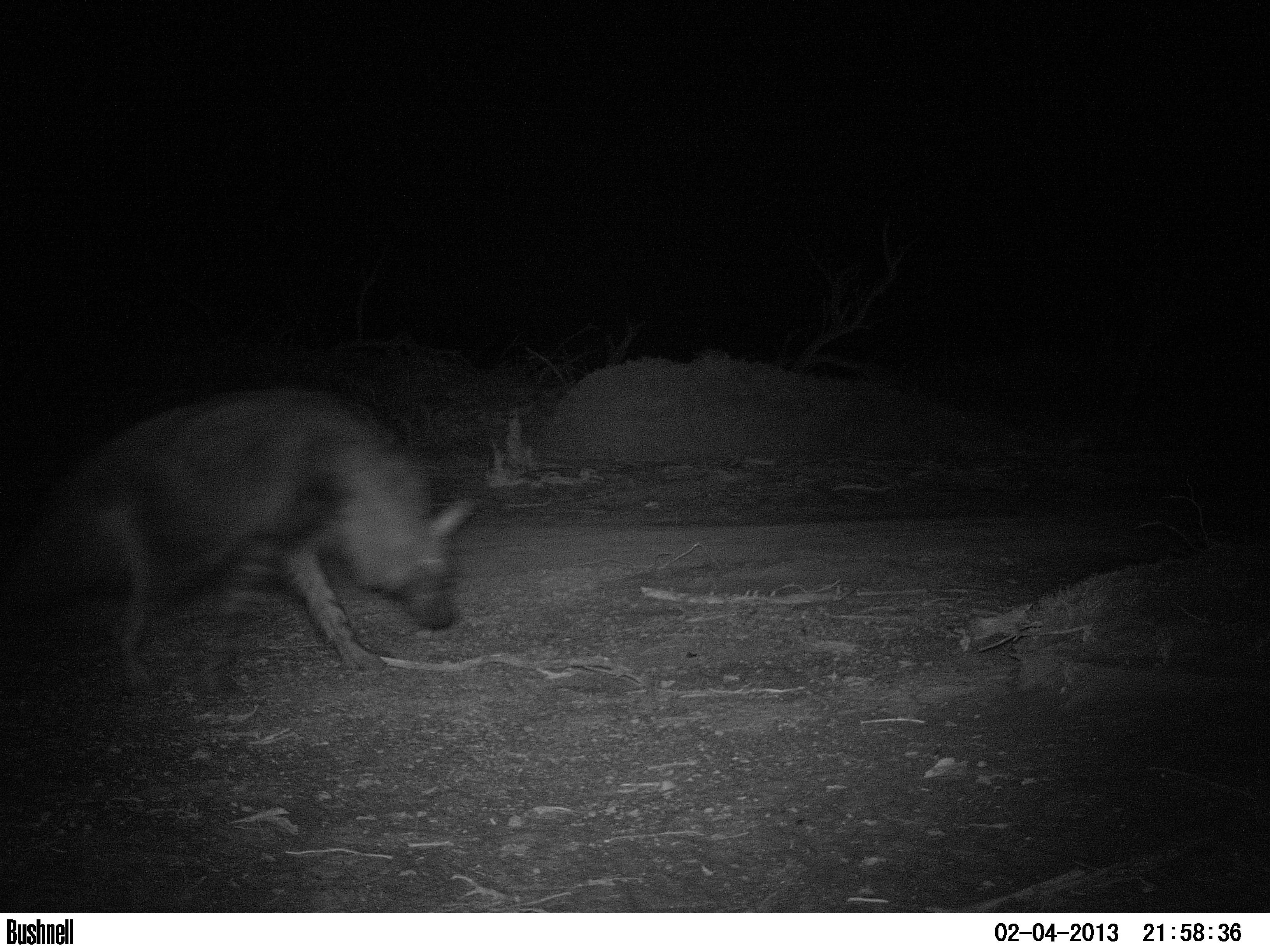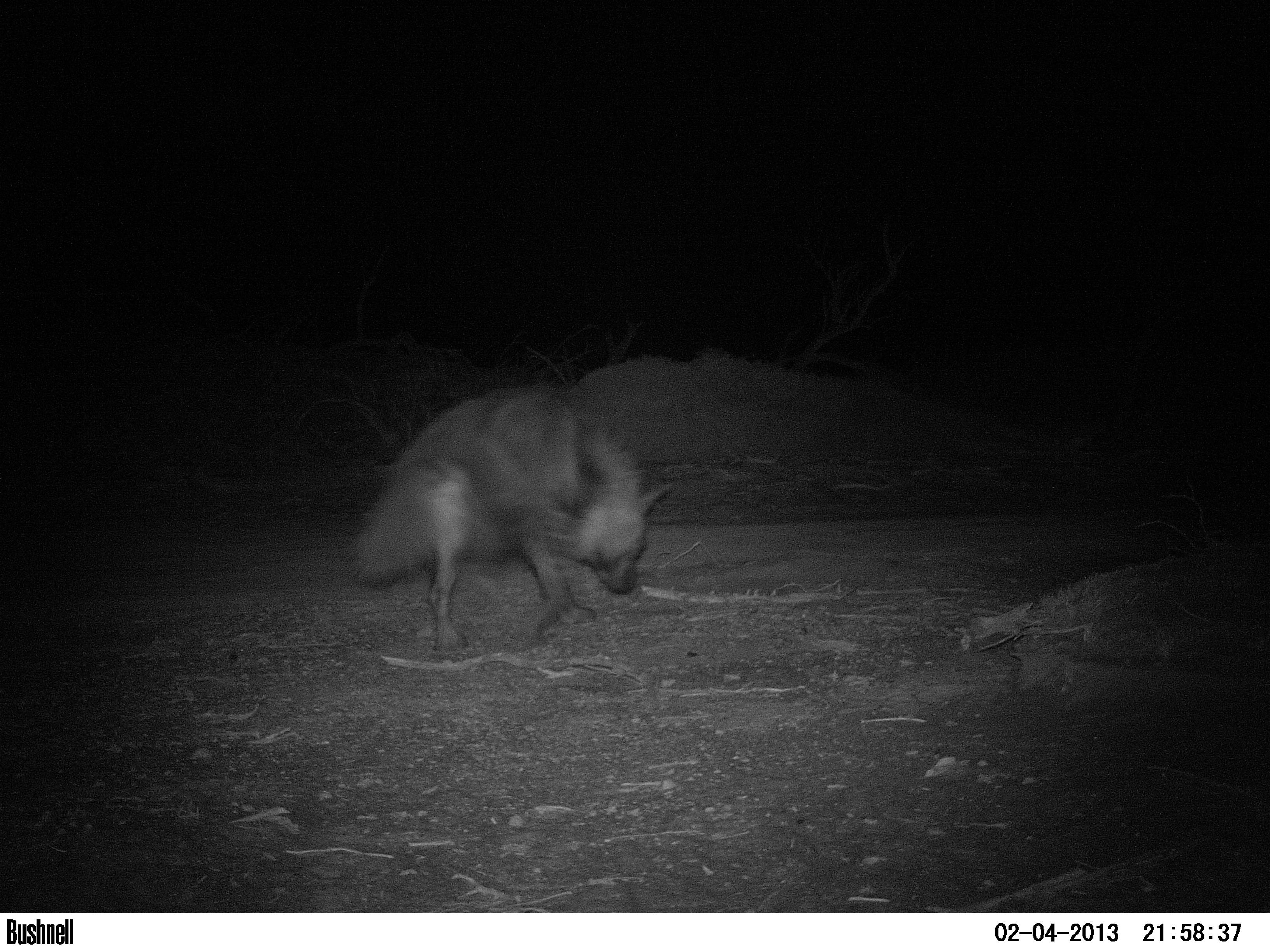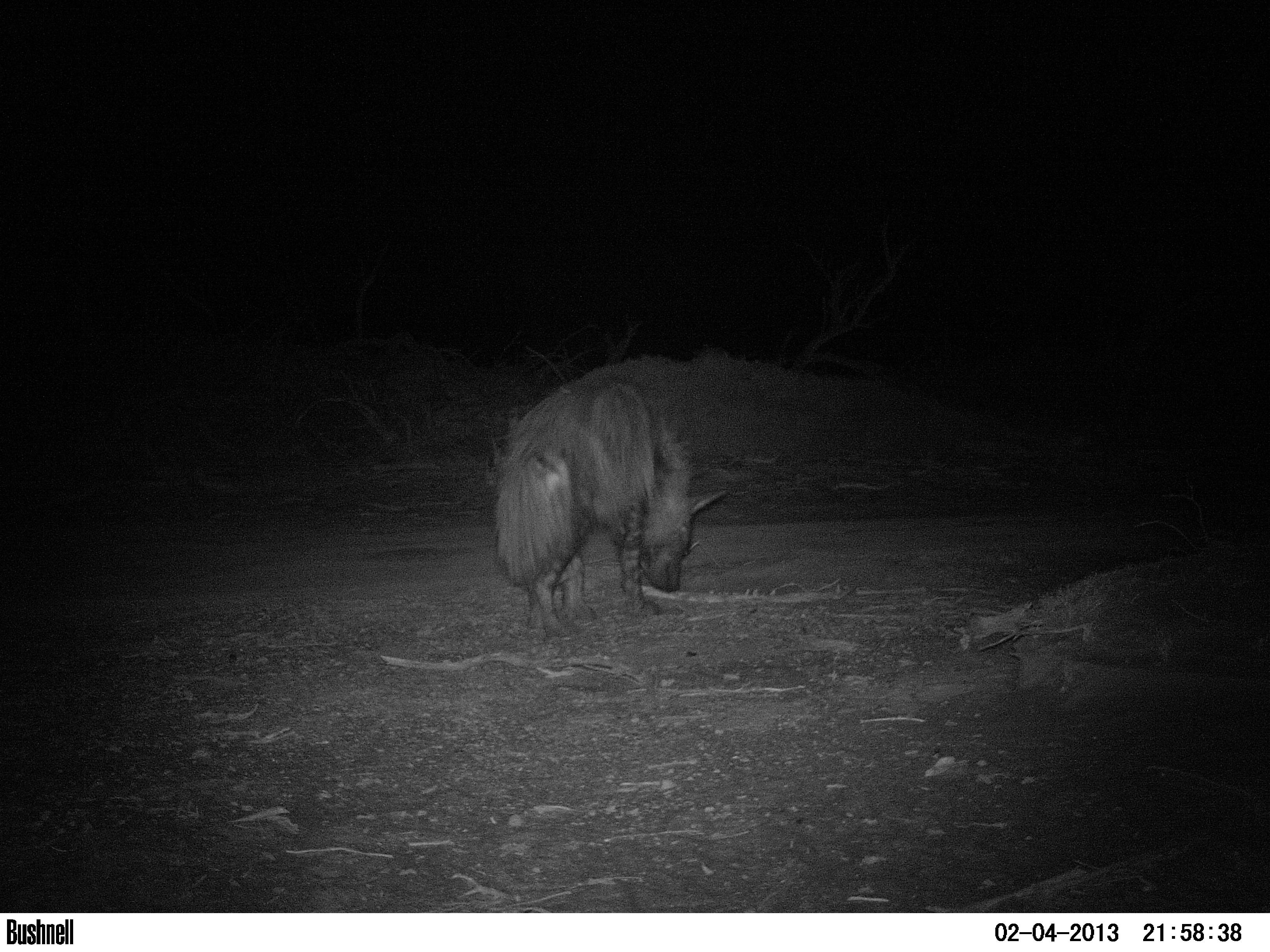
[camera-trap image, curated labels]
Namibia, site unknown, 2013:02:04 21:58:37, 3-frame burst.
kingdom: Animalia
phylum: Chordata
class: Mammalia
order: Carnivora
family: Hyaenidae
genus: Parahyaena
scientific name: Parahyaena brunnea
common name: brown hyena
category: hyaena brunnea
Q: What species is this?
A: Hyaena brunnea (brown hyena) (Parahyaena brunnea).